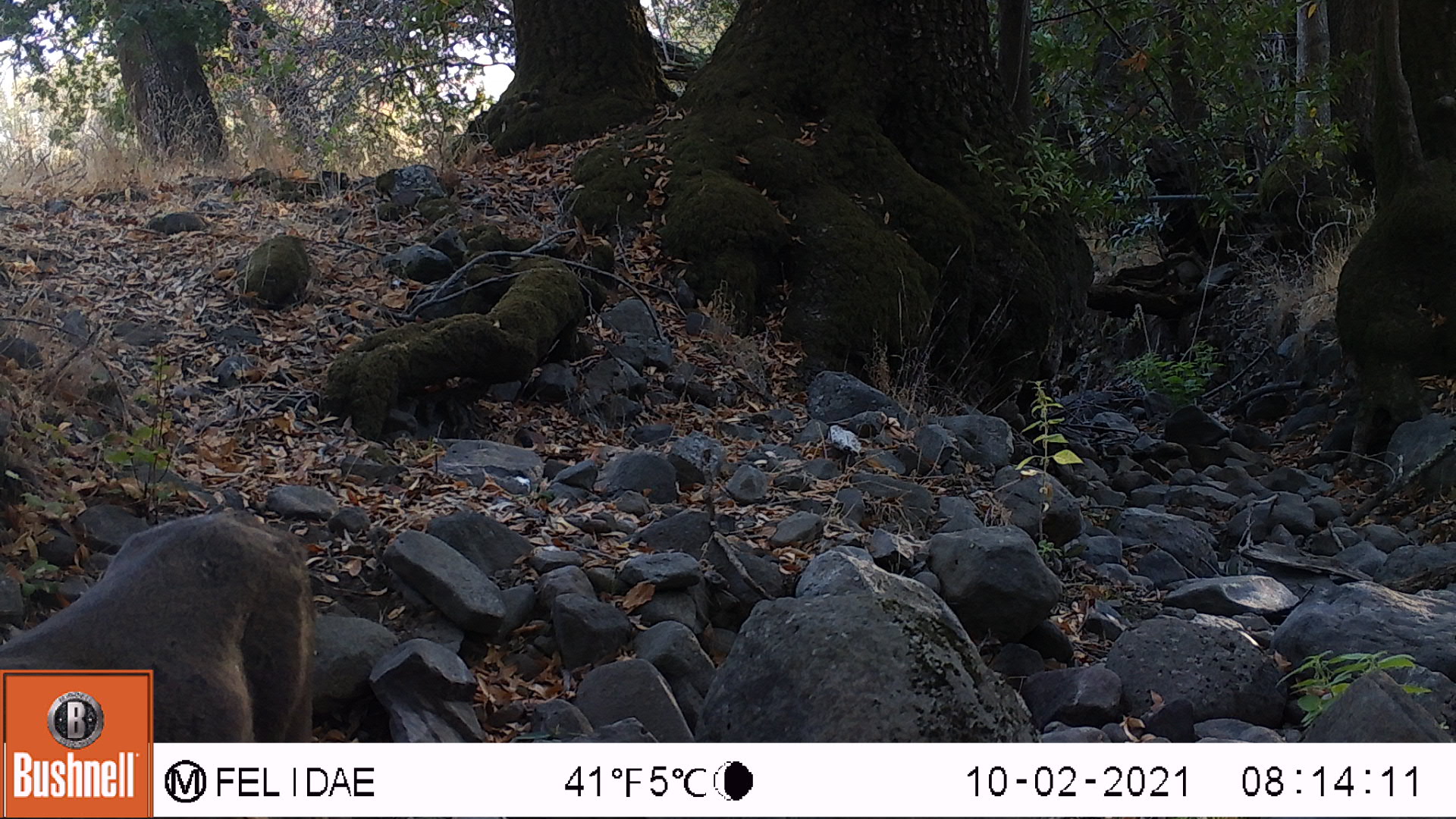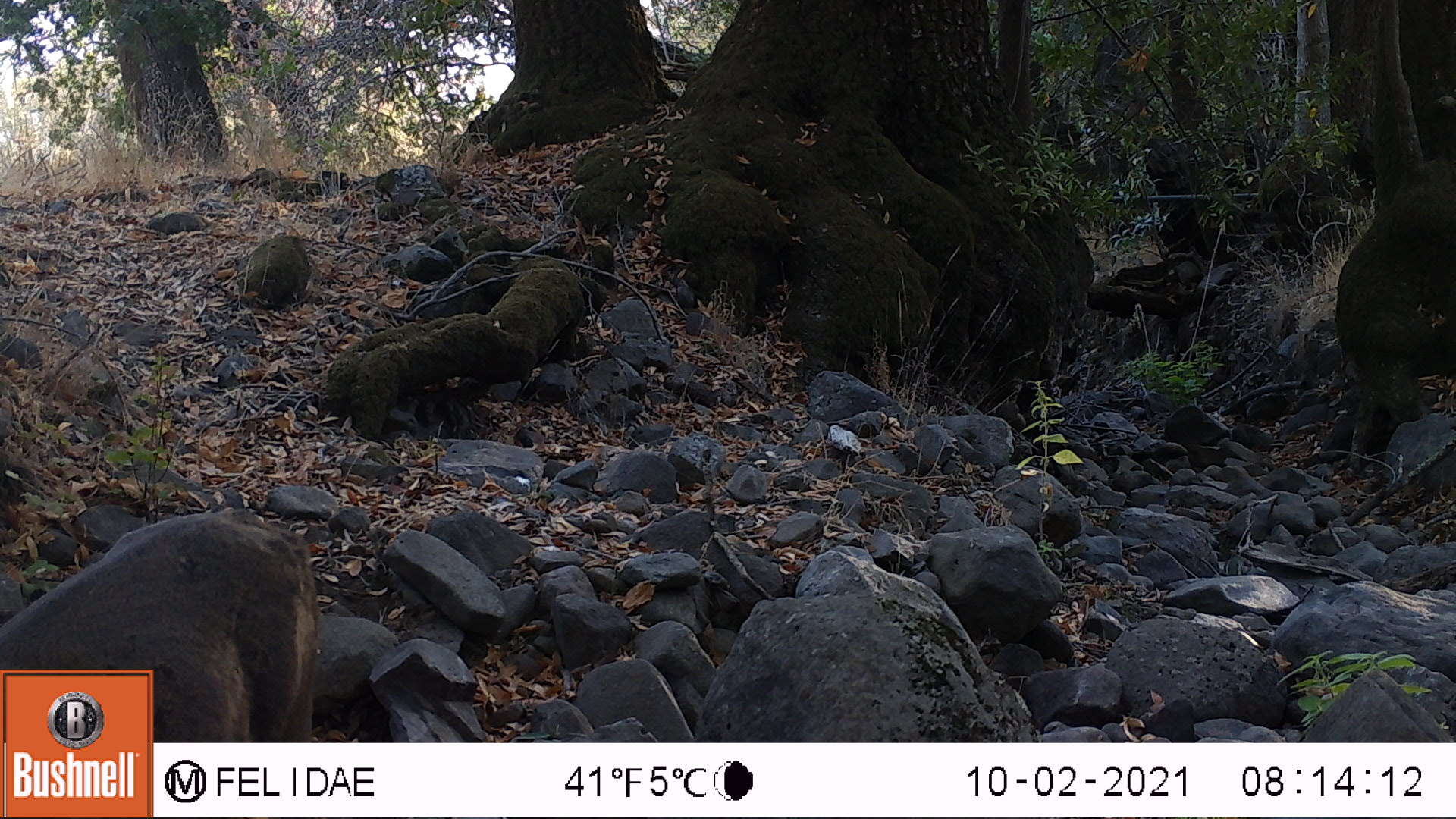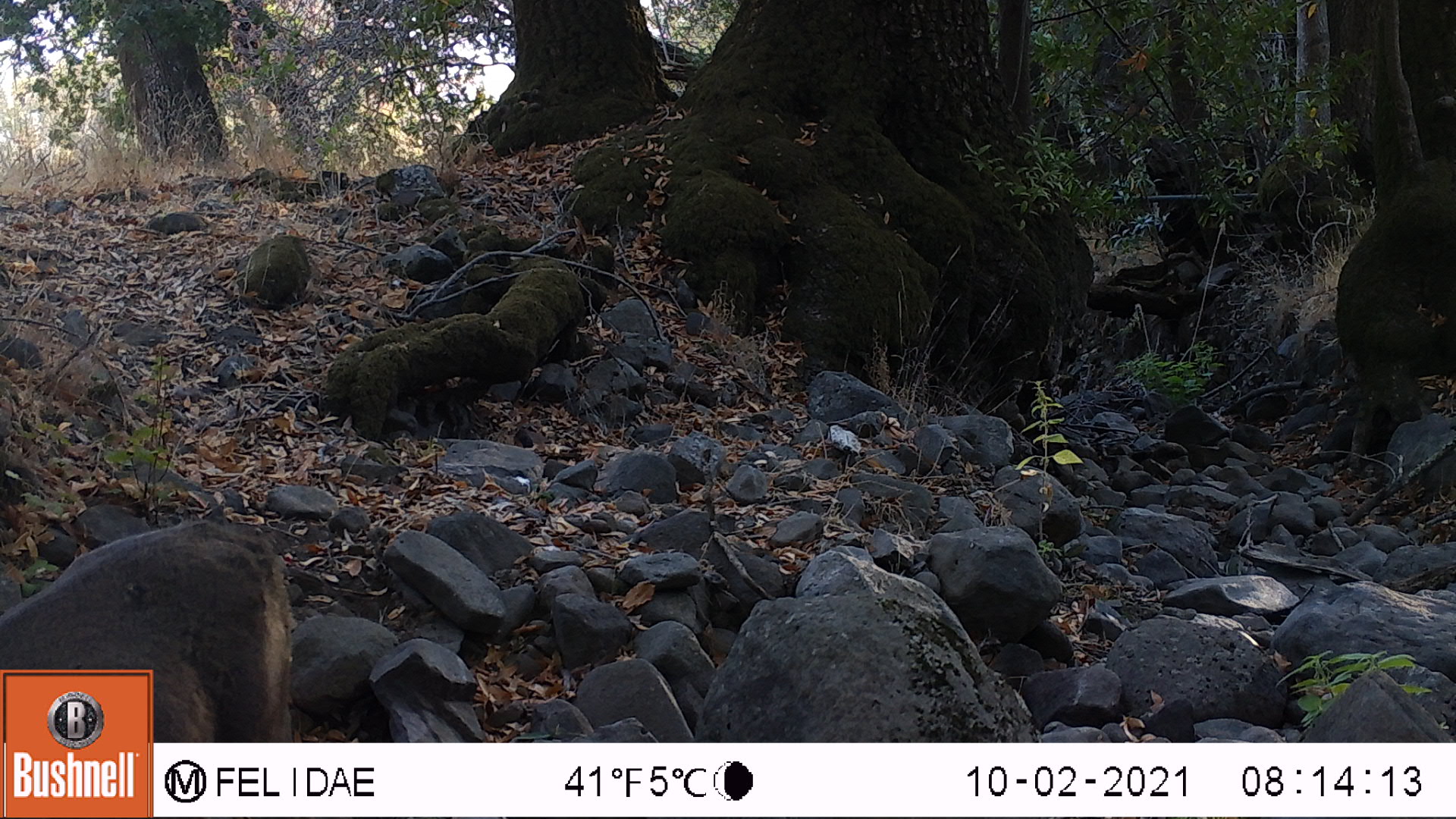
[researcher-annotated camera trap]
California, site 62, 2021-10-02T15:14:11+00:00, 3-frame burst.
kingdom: Animalia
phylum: Chordata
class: Mammalia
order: Artiodactyla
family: Cervidae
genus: Odocoileus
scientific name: Odocoileus hemionus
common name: mule deer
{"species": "mule deer (Odocoileus hemionus)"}